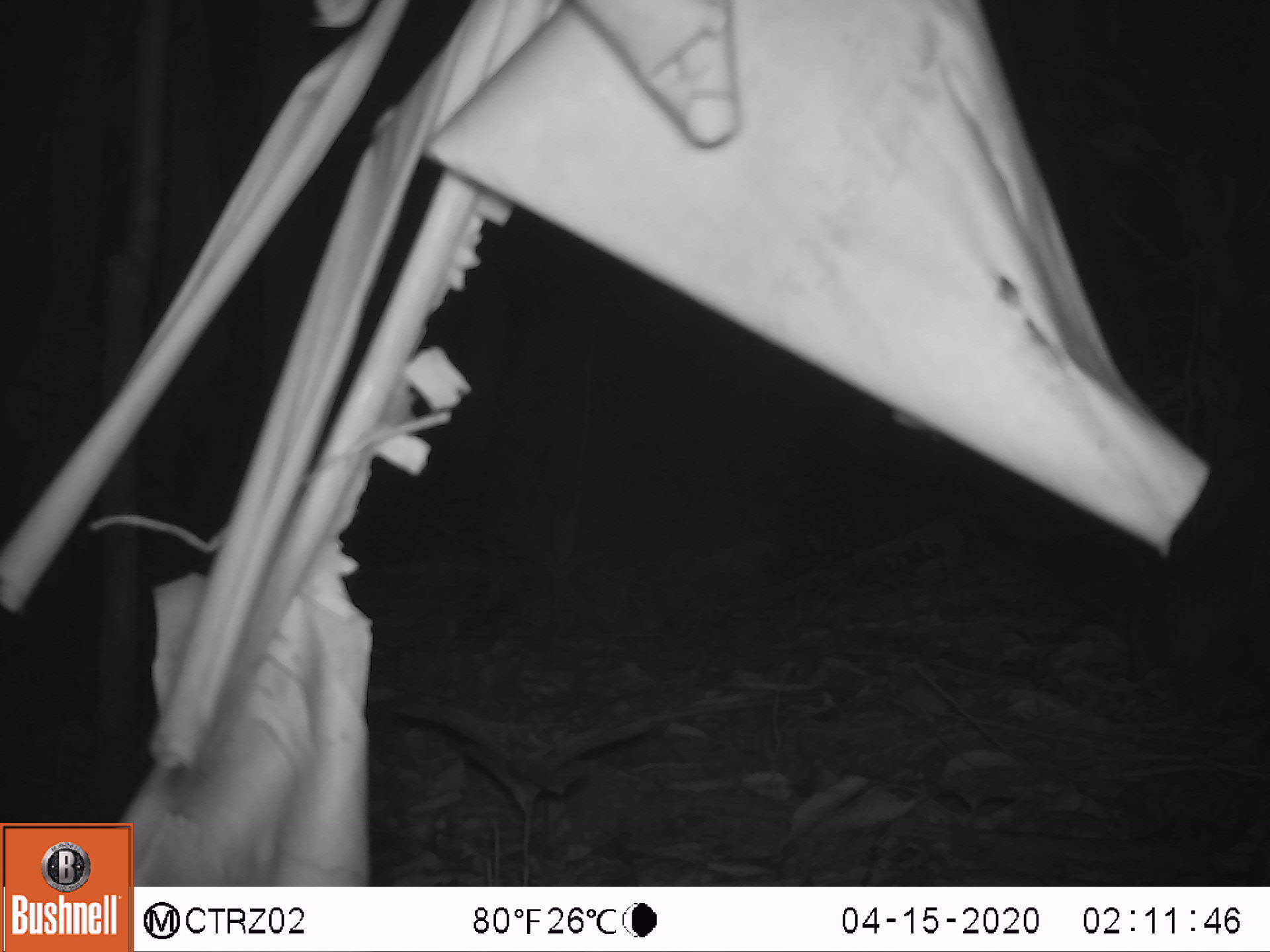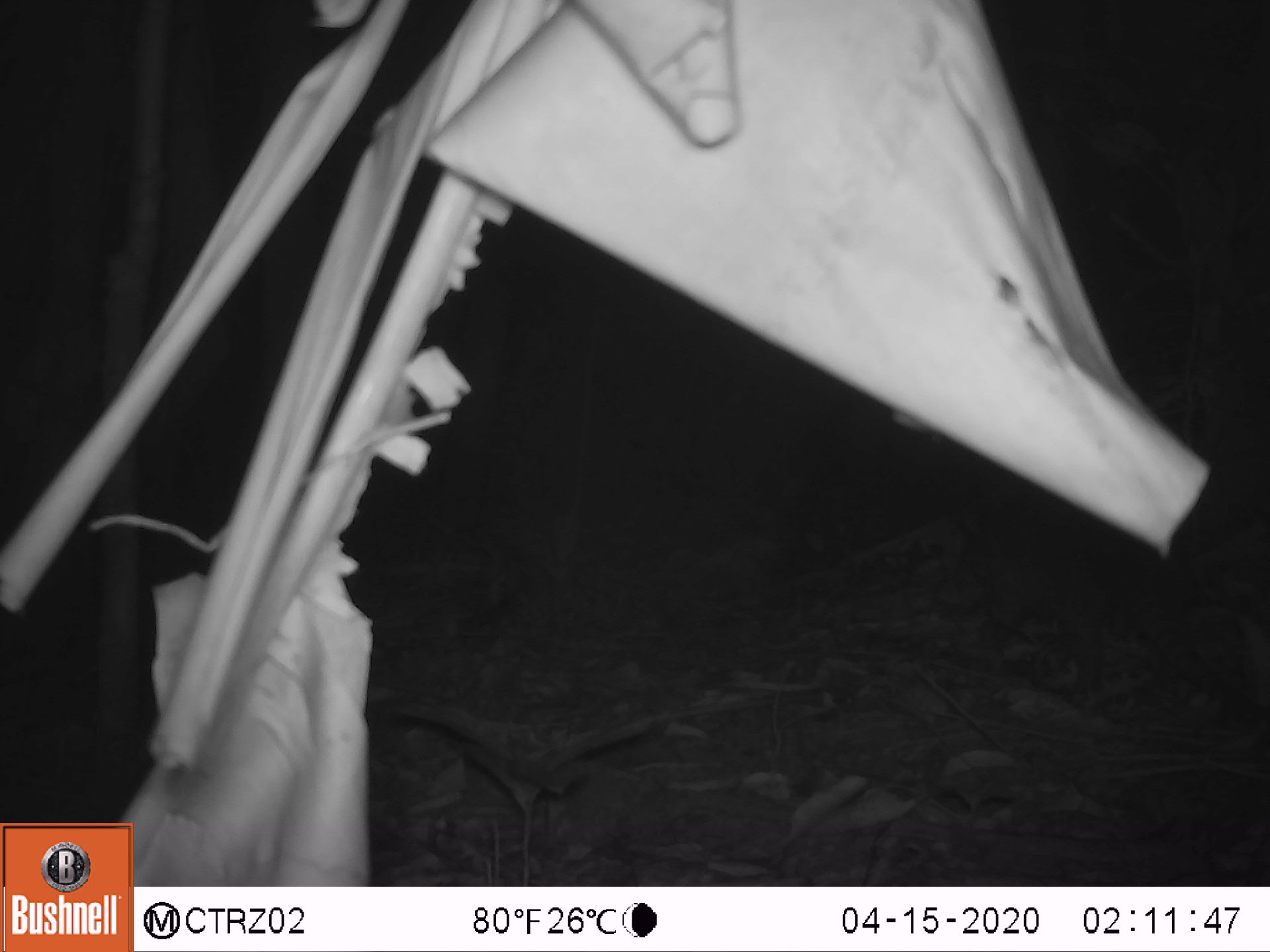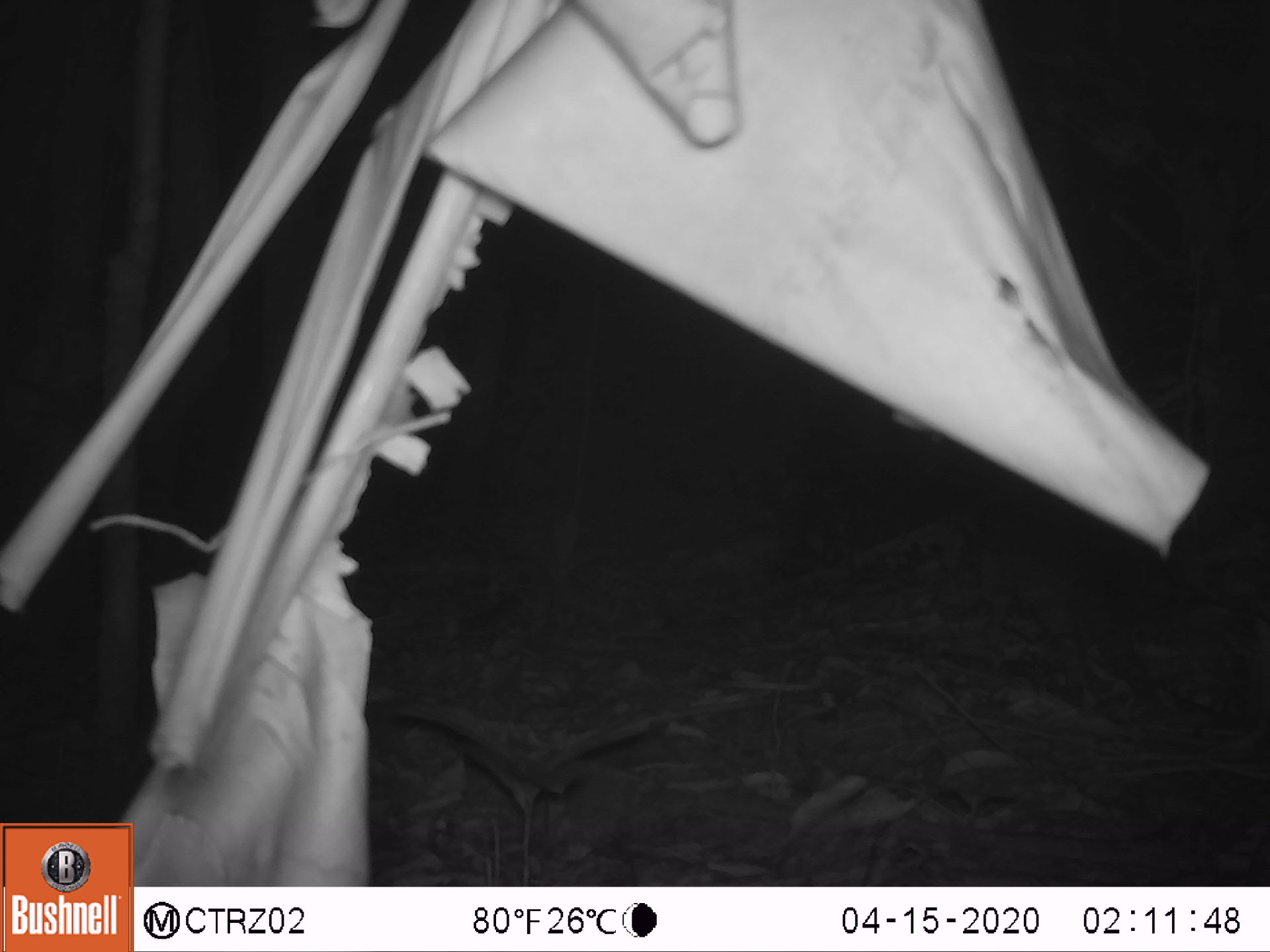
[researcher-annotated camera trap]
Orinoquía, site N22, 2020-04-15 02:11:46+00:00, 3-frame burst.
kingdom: Animalia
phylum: Chordata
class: Mammalia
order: Cingulata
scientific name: Cingulata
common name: armadillo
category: unknown armadillo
Unknown armadillo (armadillo) (Cingulata).